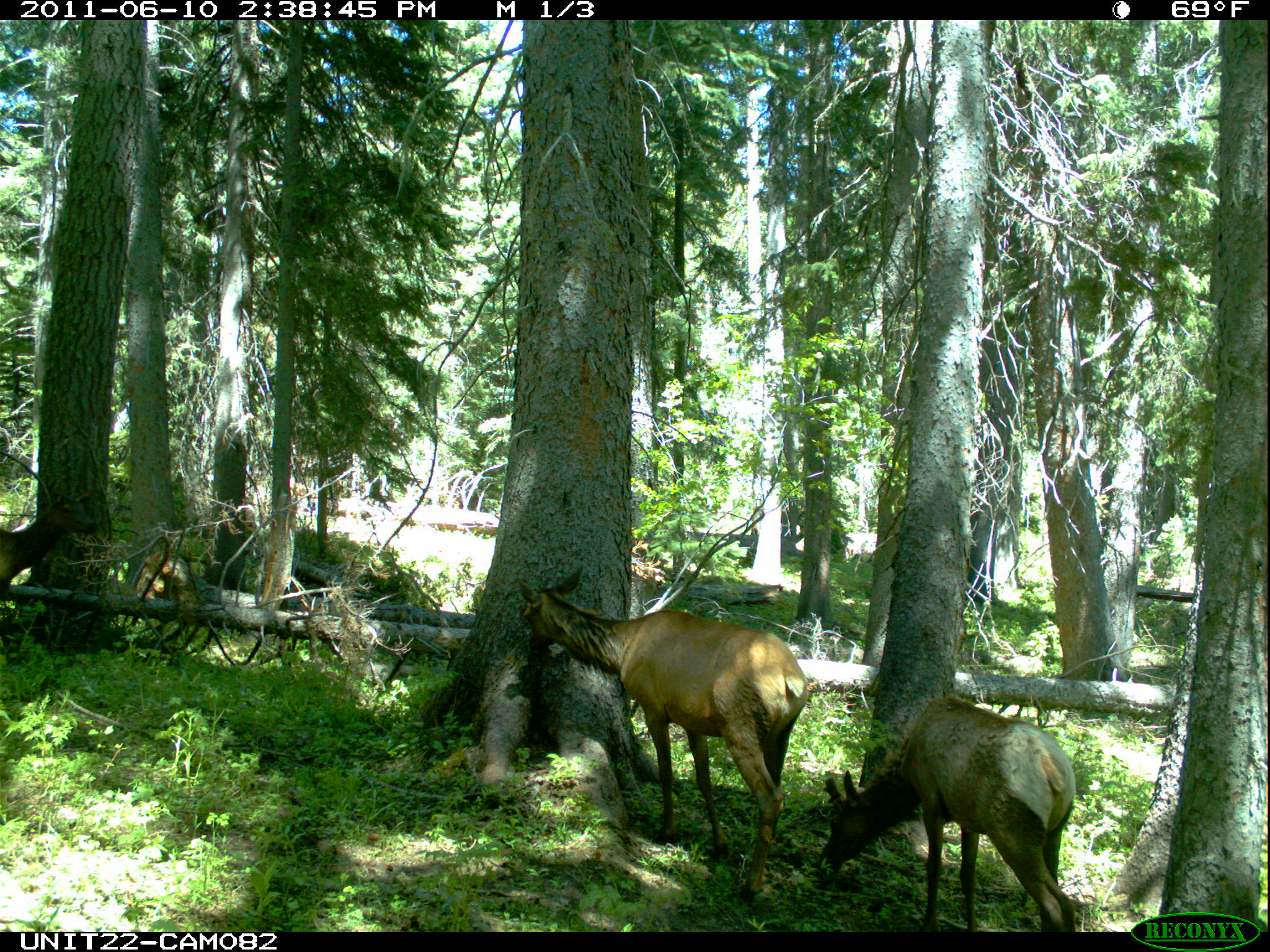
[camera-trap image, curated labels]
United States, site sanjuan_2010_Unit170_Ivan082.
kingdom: Animalia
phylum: Chordata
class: Mammalia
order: Artiodactyla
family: Cervidae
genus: Cervus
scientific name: Cervus elaphus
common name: red deer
Cervus elaphus (red deer).